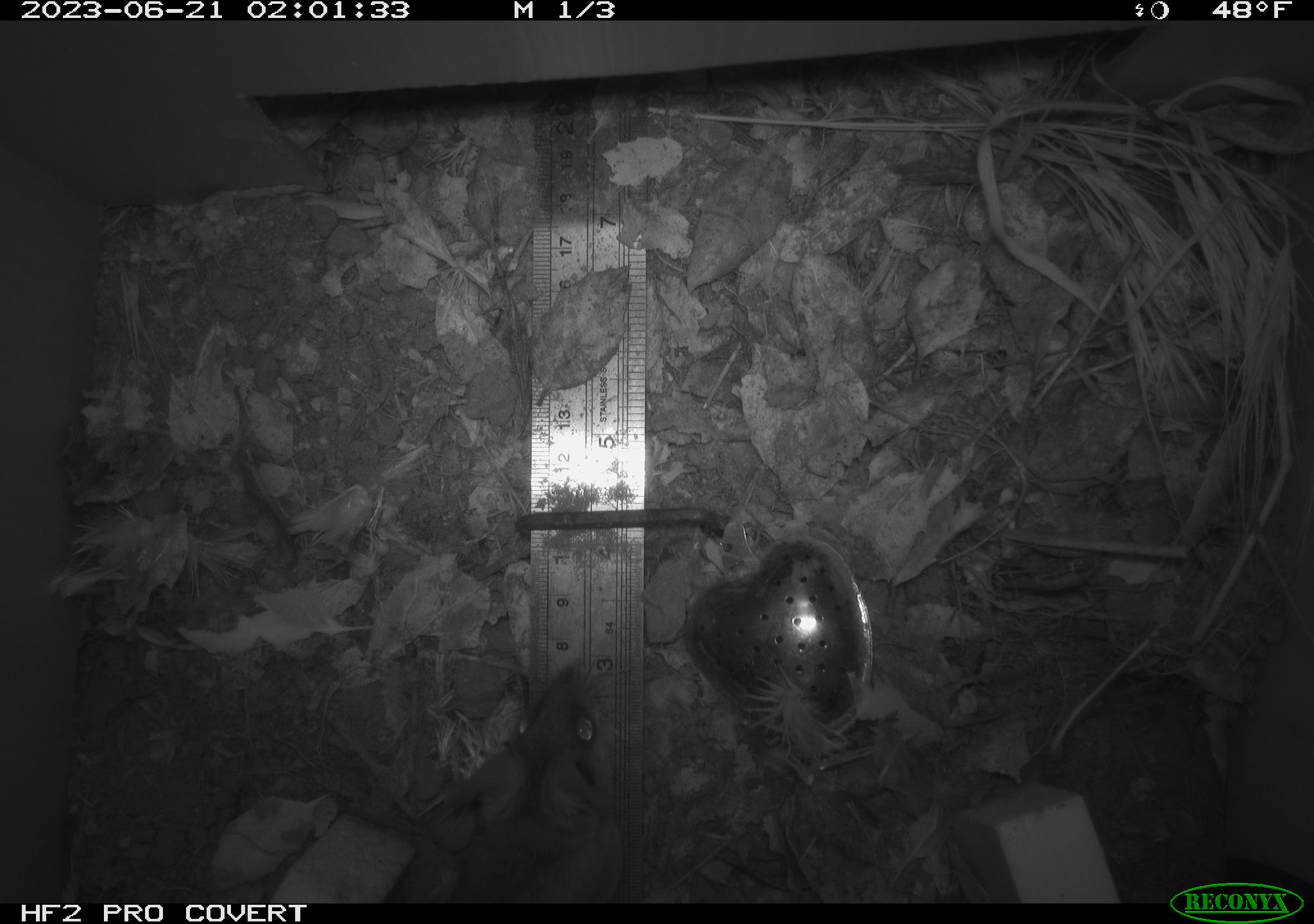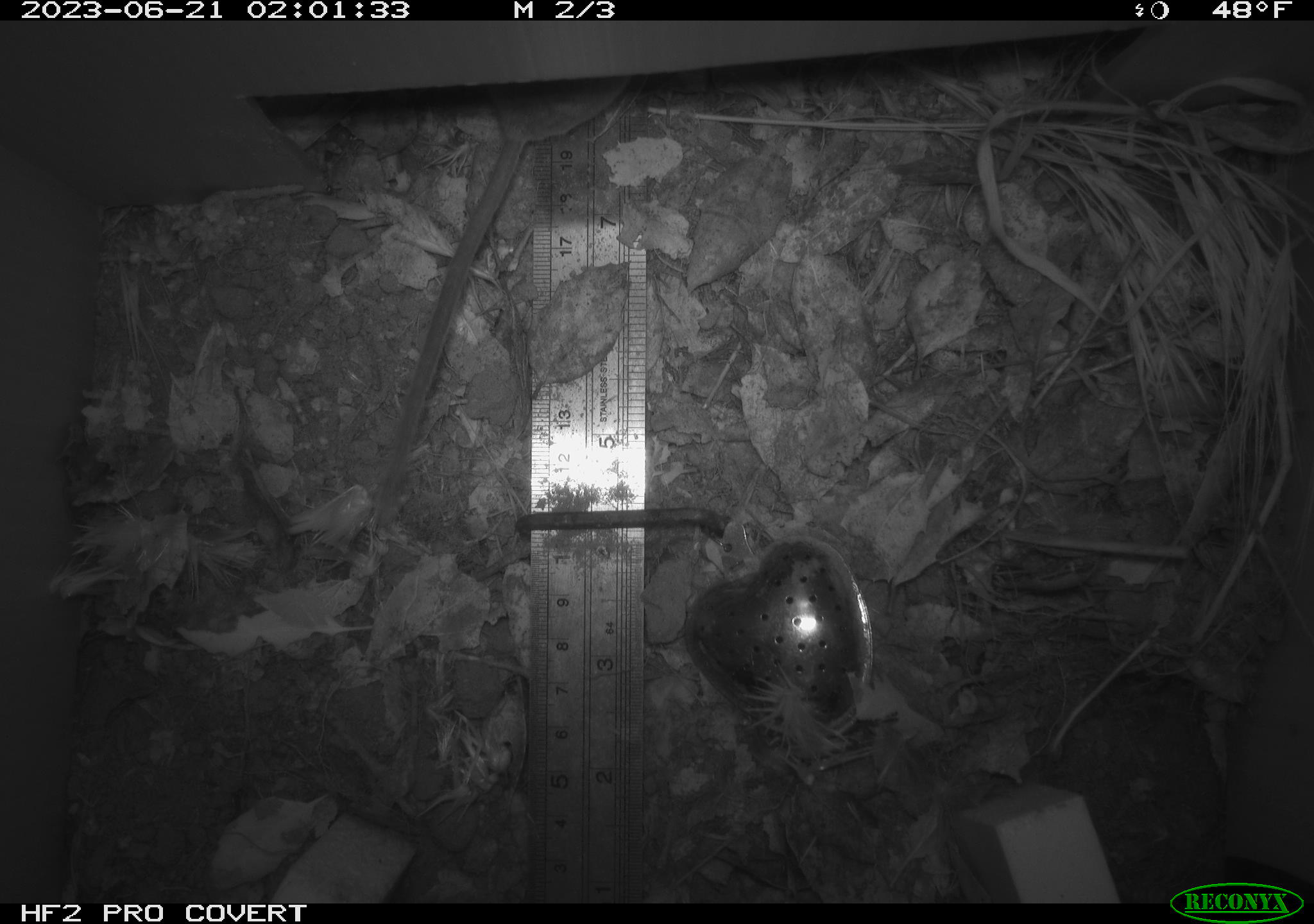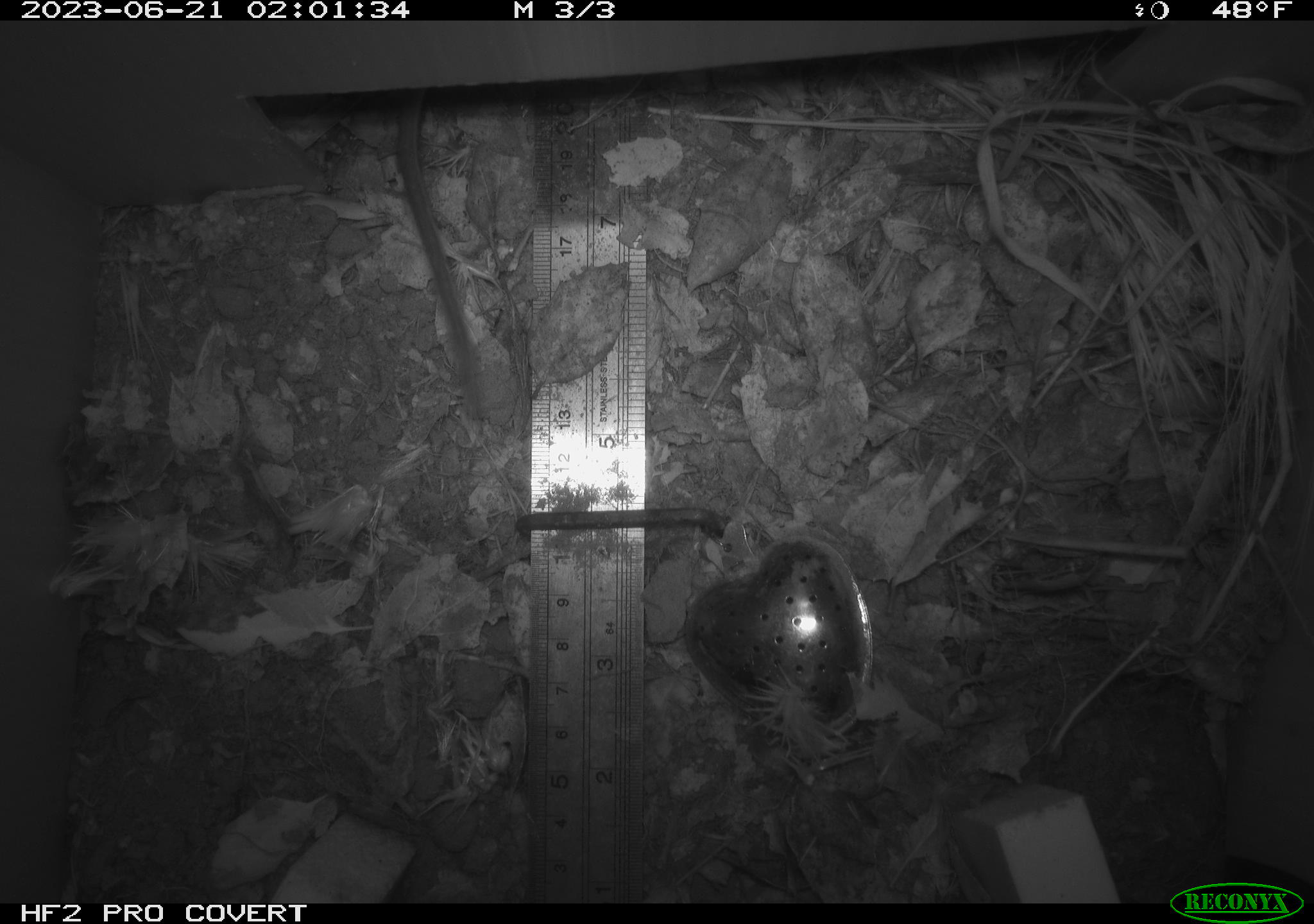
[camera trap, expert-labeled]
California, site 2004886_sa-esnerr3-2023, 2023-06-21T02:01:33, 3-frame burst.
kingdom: Animalia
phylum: Chordata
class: Mammalia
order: Rodentia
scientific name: Rodentia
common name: mouse species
Mouse species (Rodentia).